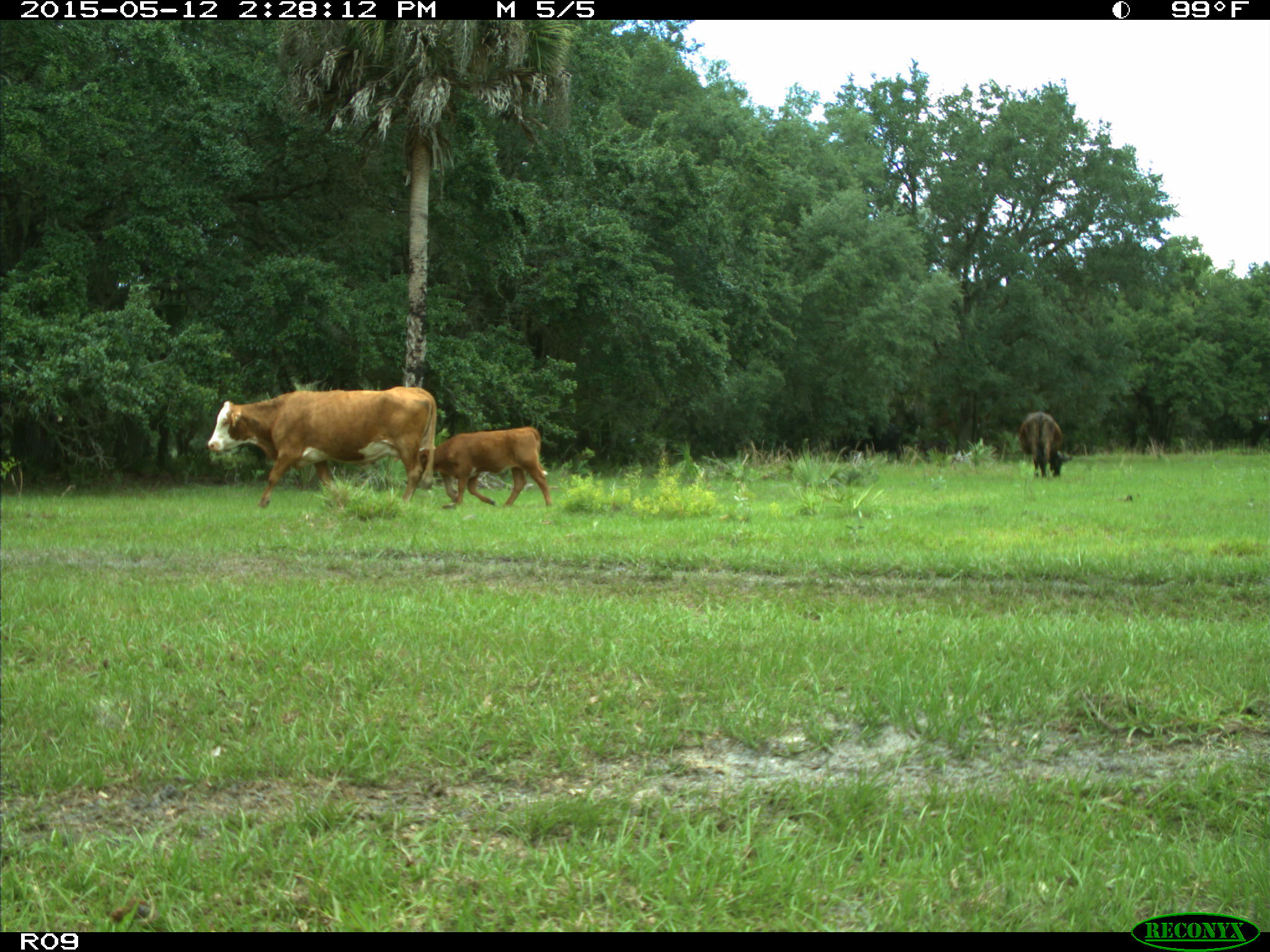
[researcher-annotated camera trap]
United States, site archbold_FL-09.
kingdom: Animalia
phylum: Chordata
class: Mammalia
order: Artiodactyla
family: Bovidae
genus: Bos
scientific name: Bos taurus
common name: domestic cow